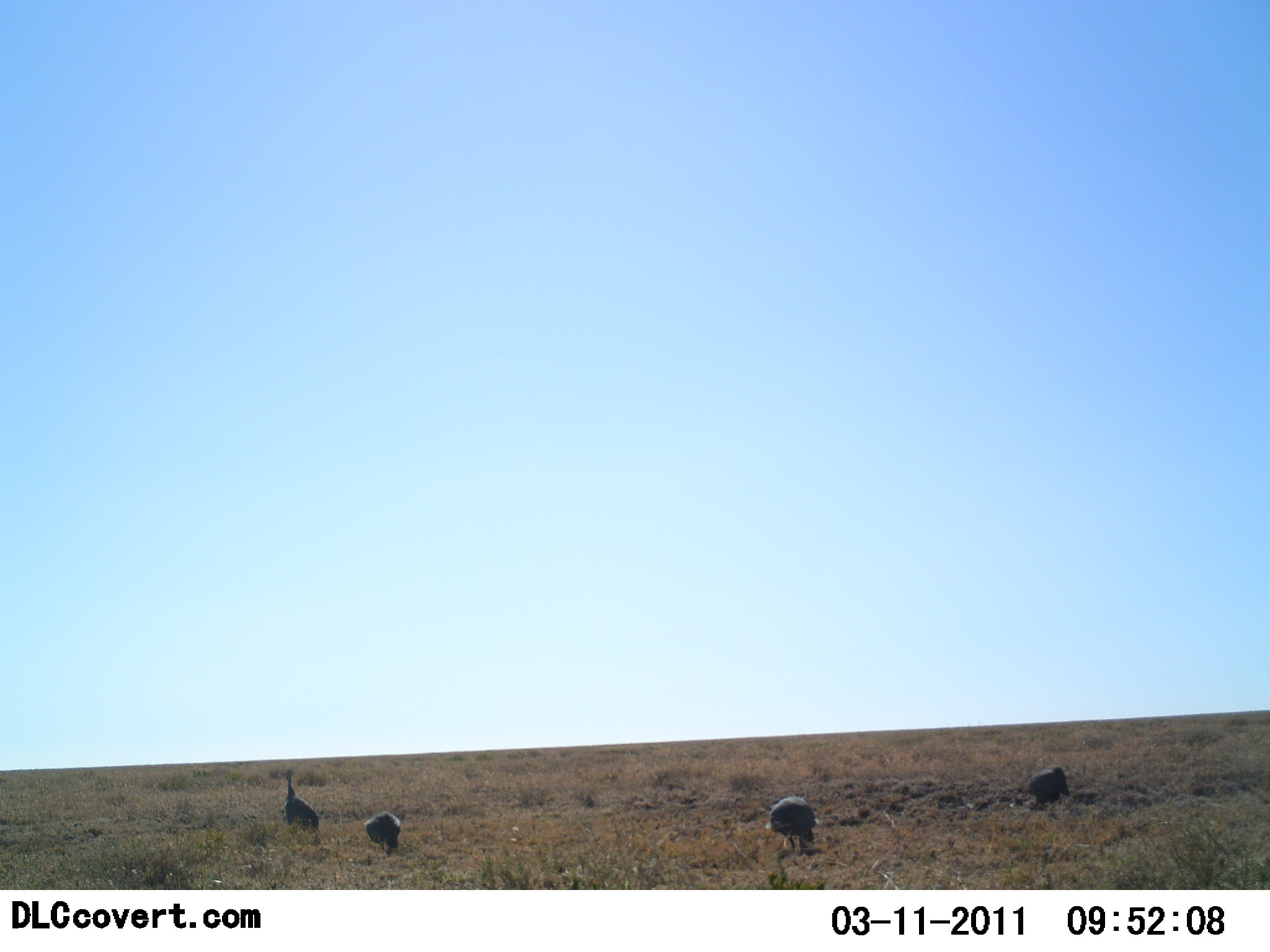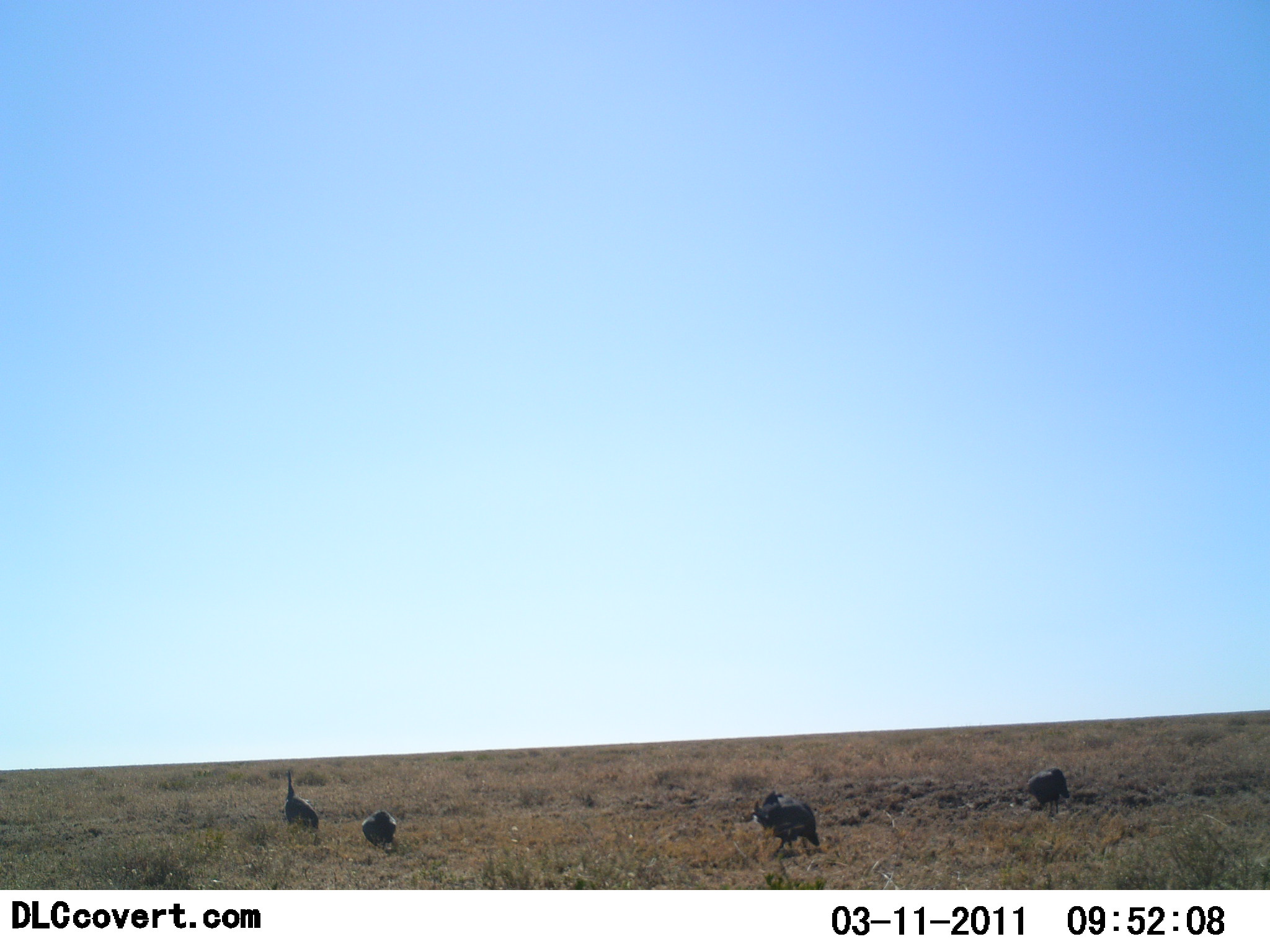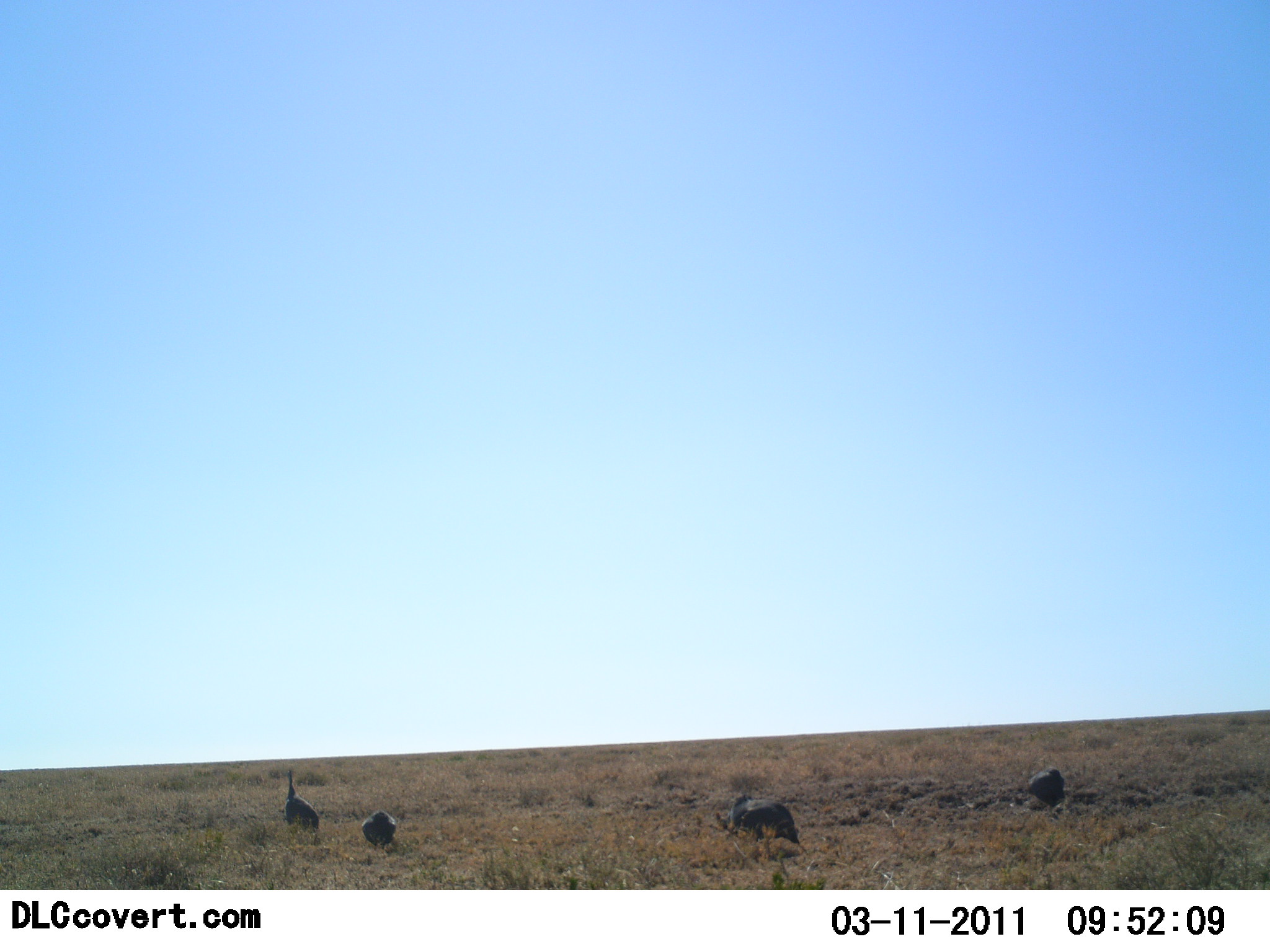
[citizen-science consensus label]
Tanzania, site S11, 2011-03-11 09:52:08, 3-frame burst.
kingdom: Animalia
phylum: Chordata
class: Aves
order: Galliformes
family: Numididae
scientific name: Numididae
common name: guinea fowl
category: guineafowl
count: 4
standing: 53%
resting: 7%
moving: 27%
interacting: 0%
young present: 0%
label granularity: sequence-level